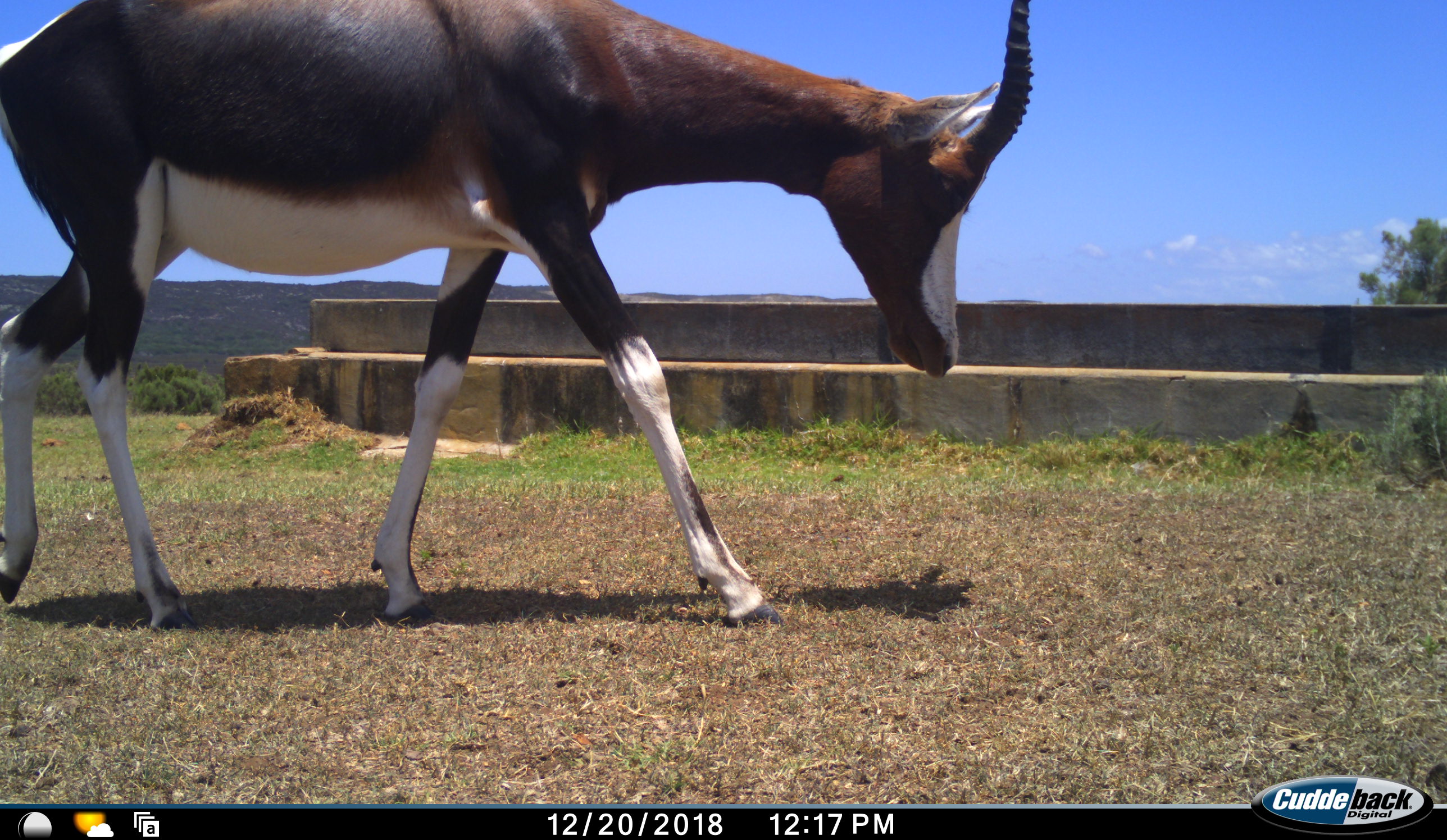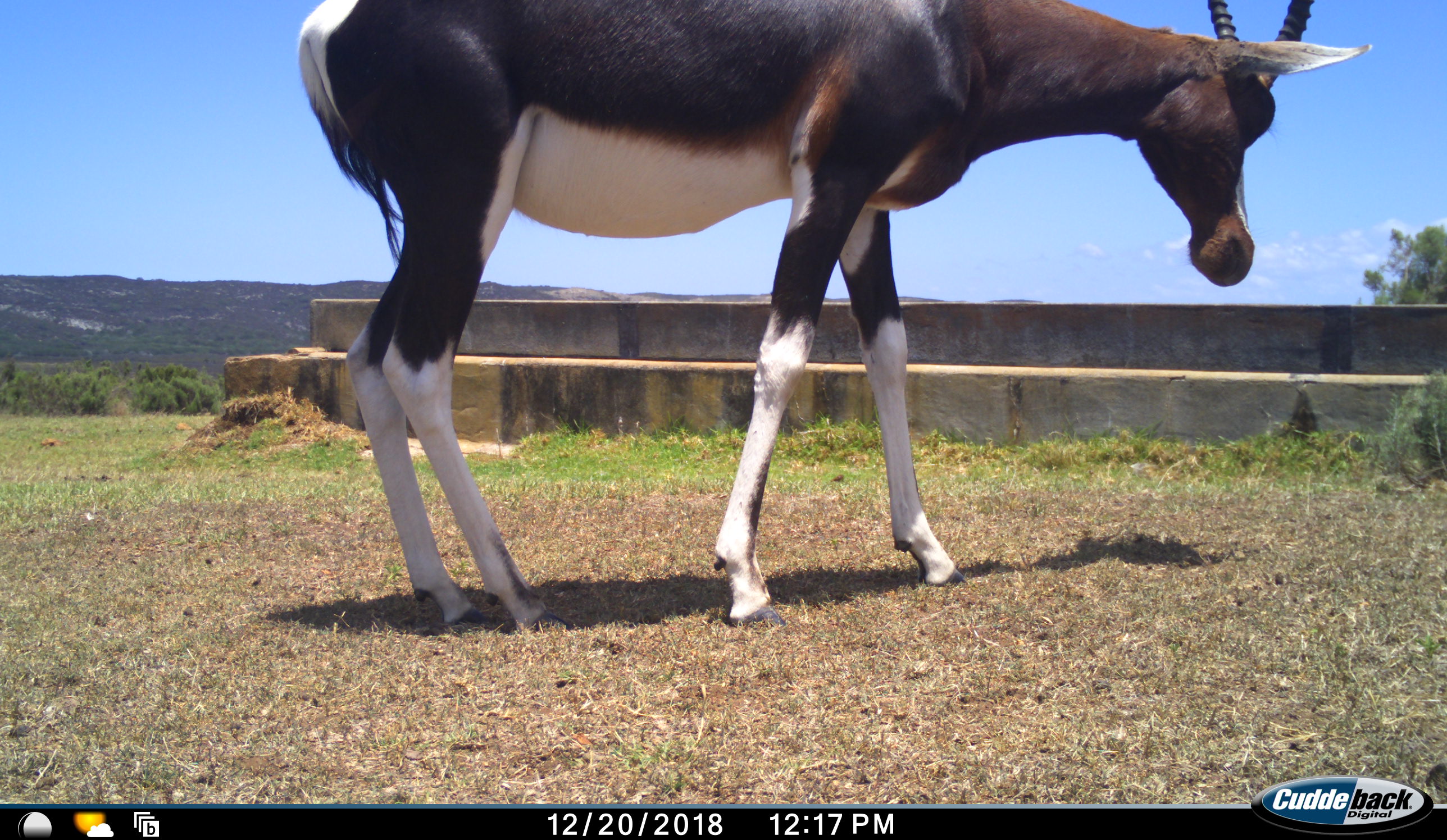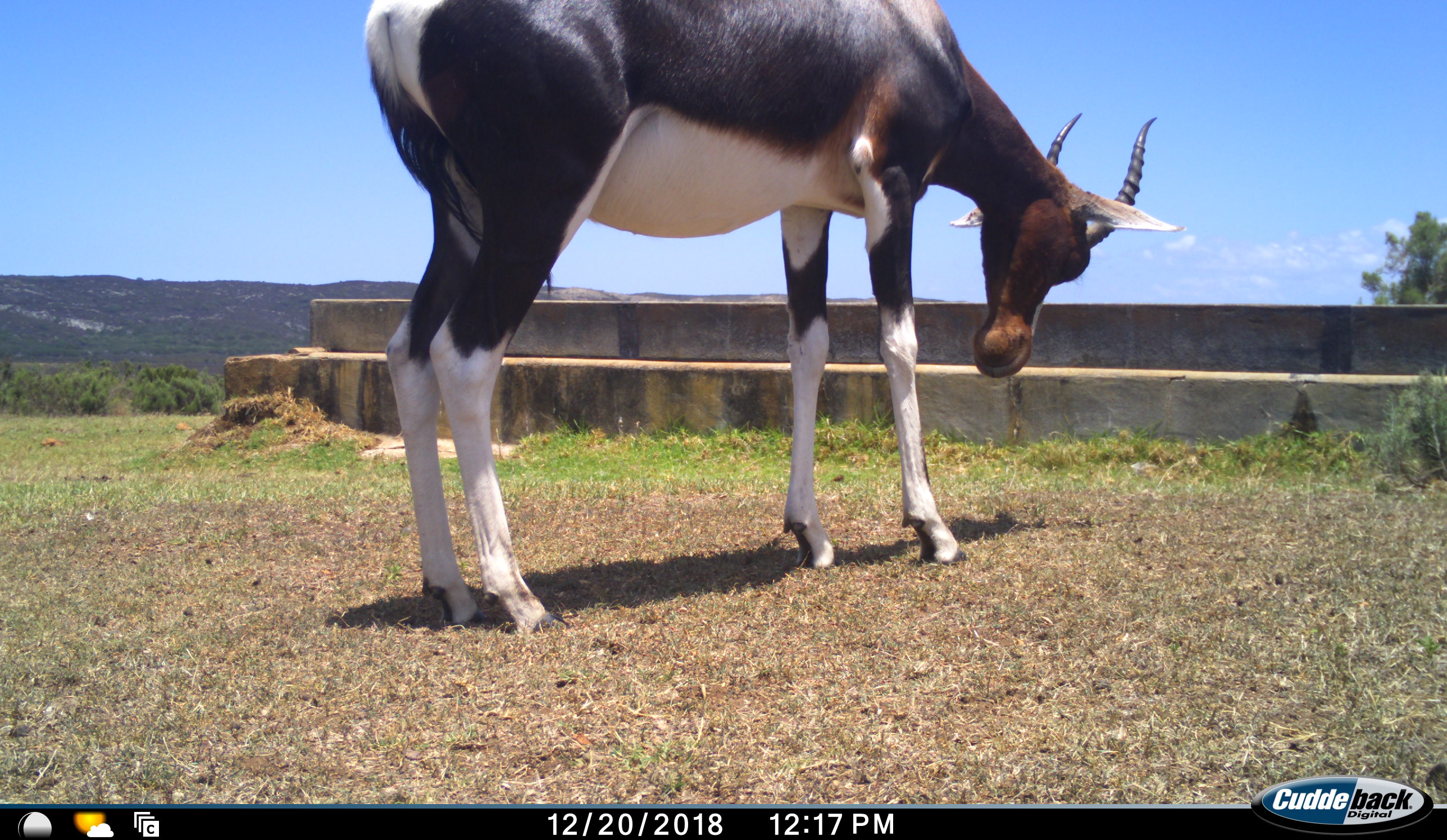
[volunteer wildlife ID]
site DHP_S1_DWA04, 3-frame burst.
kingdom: Animalia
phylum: Chordata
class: Mammalia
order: Artiodactyla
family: Bovidae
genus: Damaliscus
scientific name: Damaliscus pygargus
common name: bontebok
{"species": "bontebok (Damaliscus pygargus)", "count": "1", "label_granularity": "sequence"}